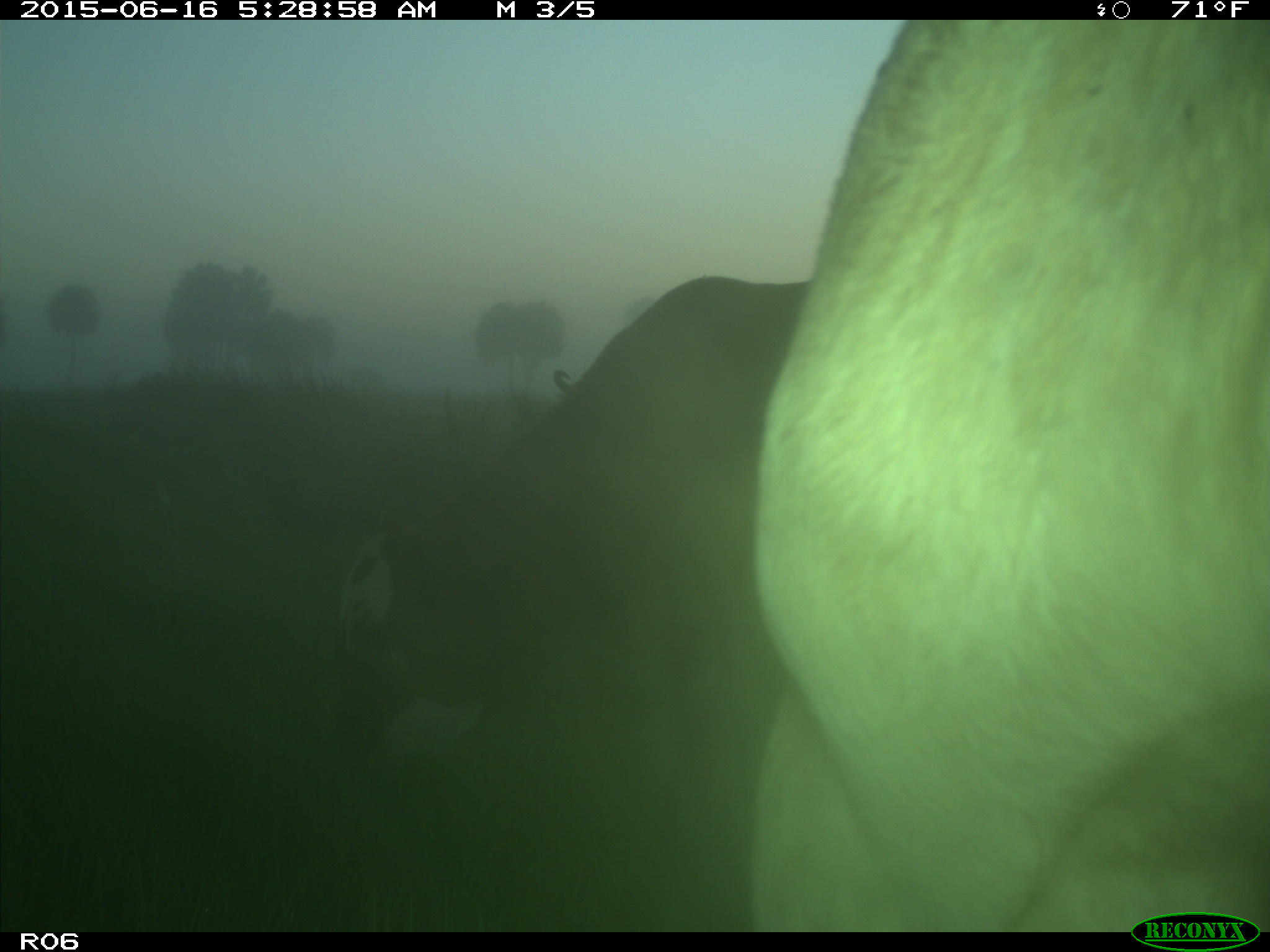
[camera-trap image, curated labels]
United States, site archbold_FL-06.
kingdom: Animalia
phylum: Chordata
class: Mammalia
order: Artiodactyla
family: Bovidae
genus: Bos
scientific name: Bos taurus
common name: domestic cow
Bos taurus (domestic cow).